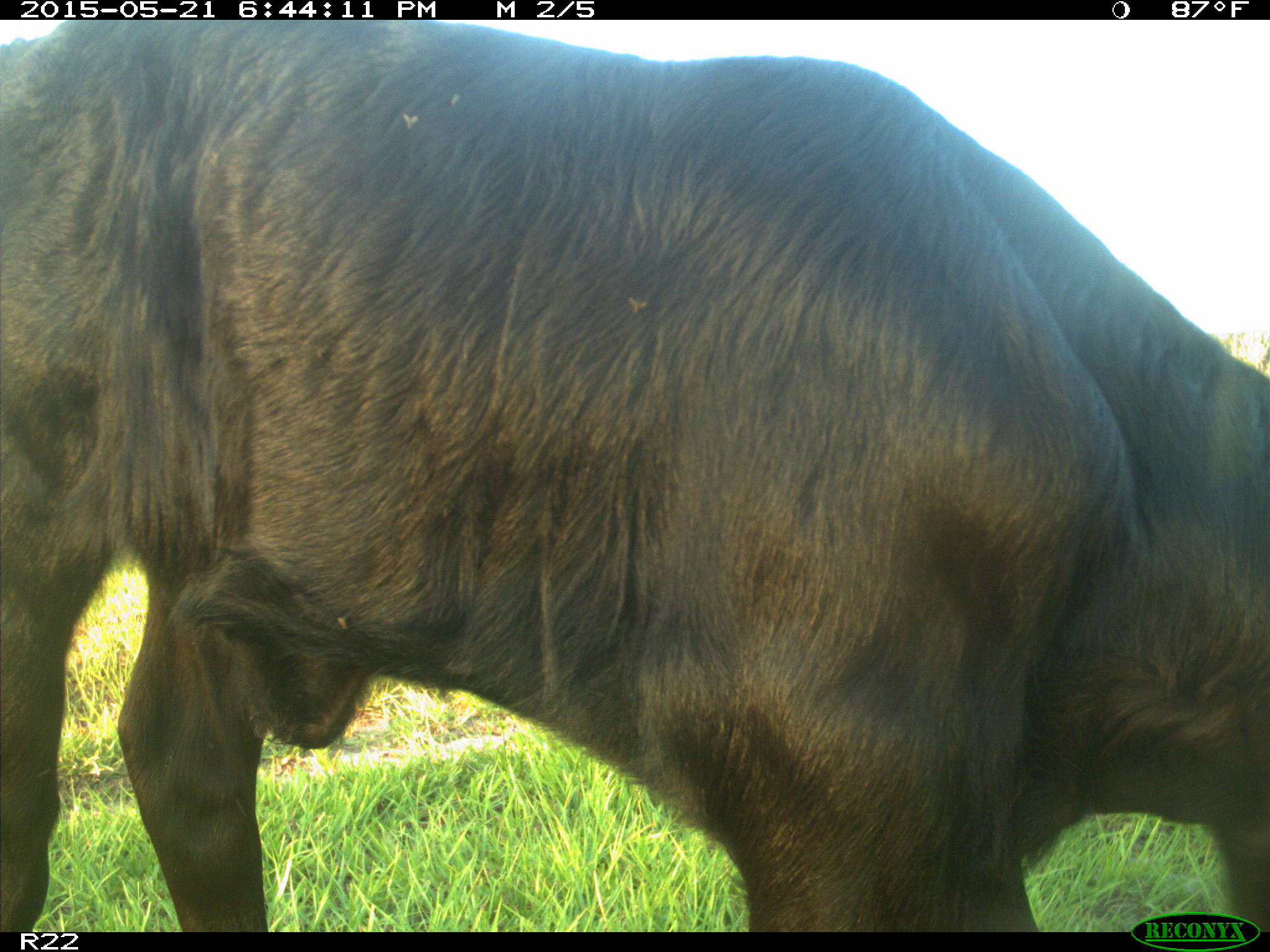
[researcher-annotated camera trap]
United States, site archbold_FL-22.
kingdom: Animalia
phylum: Chordata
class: Mammalia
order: Artiodactyla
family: Bovidae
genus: Bos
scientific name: Bos taurus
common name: domestic cow